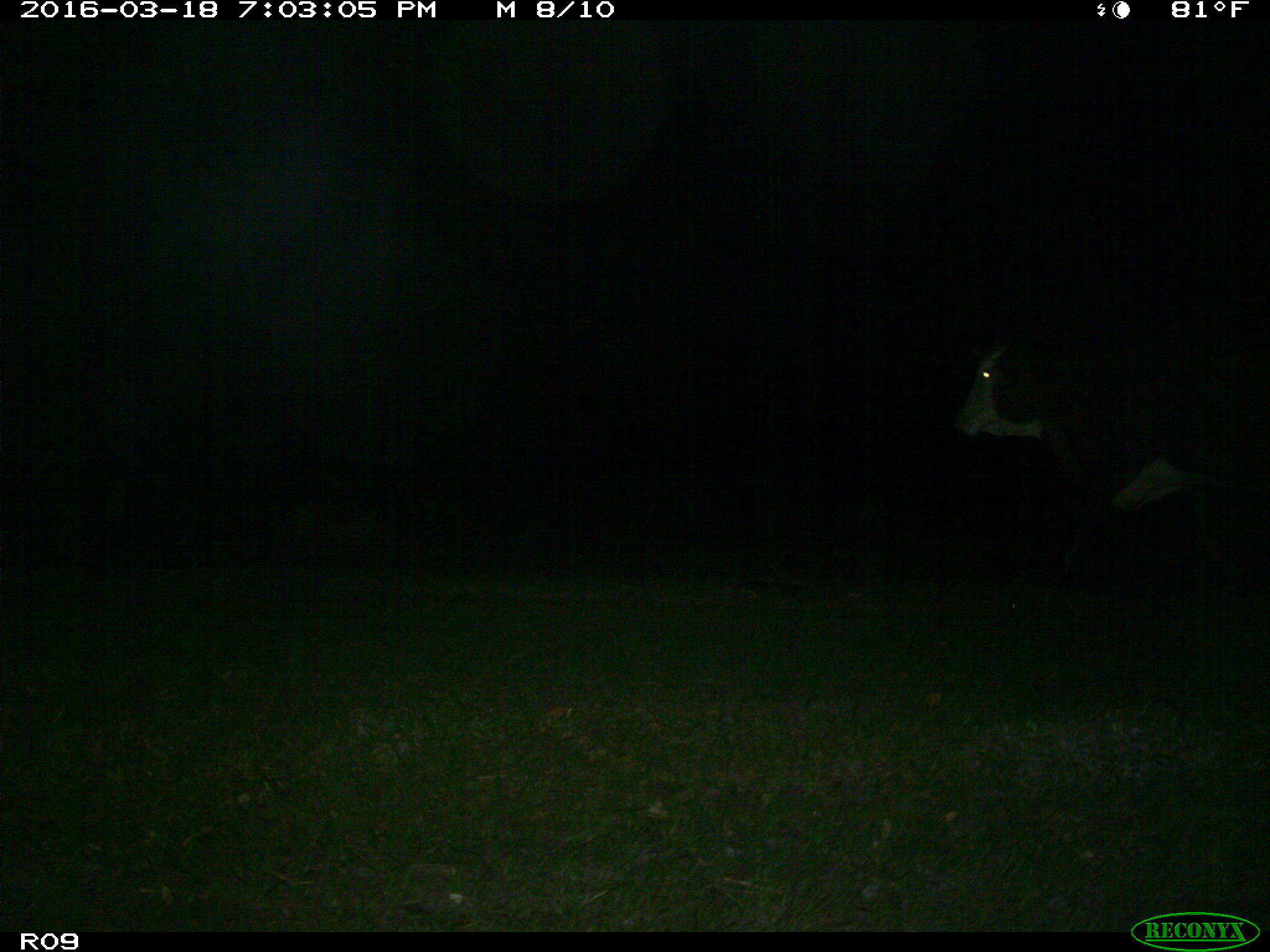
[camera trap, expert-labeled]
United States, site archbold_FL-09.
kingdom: Animalia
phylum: Chordata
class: Mammalia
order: Artiodactyla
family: Bovidae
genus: Bos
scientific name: Bos taurus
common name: domestic cow